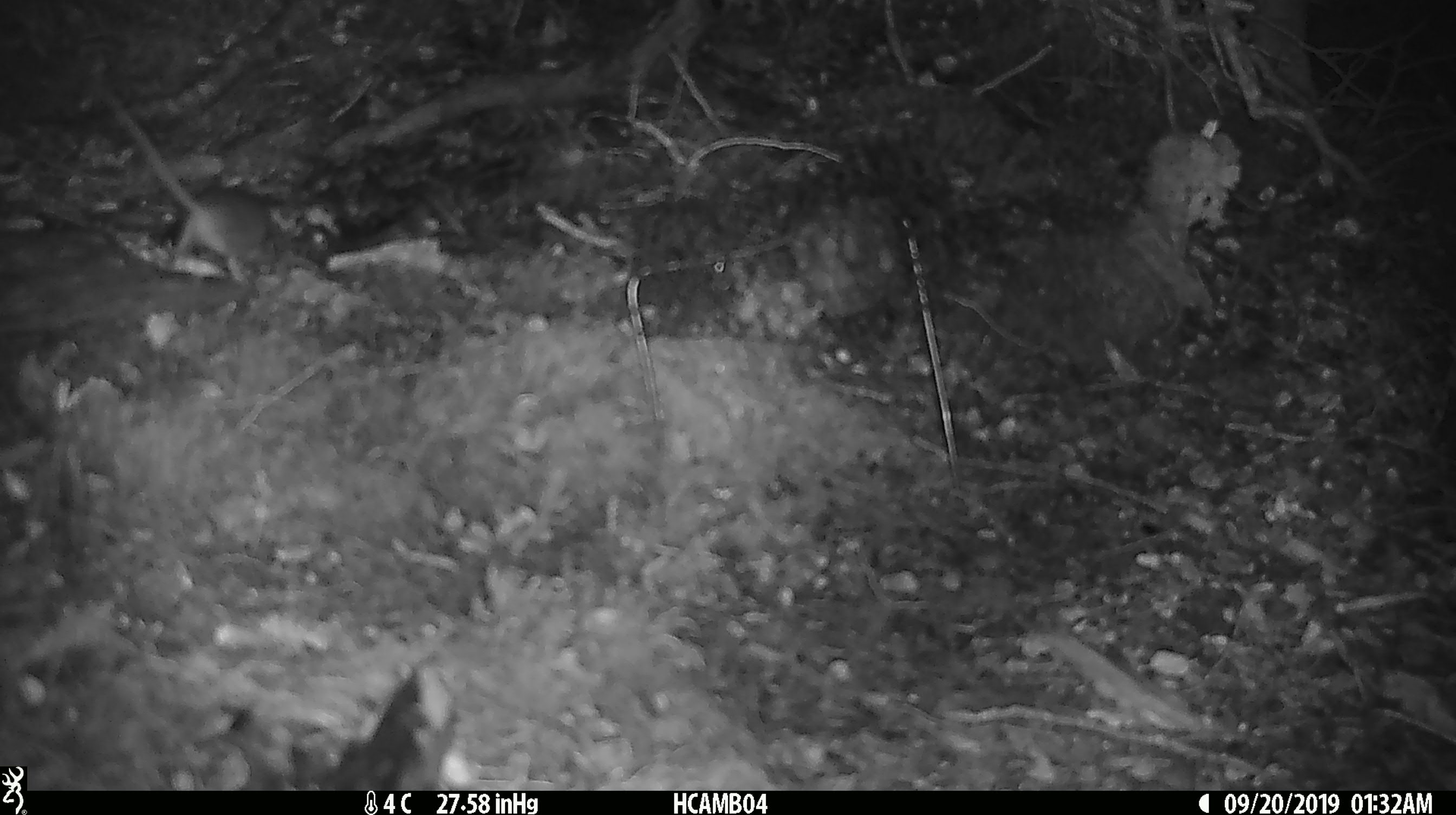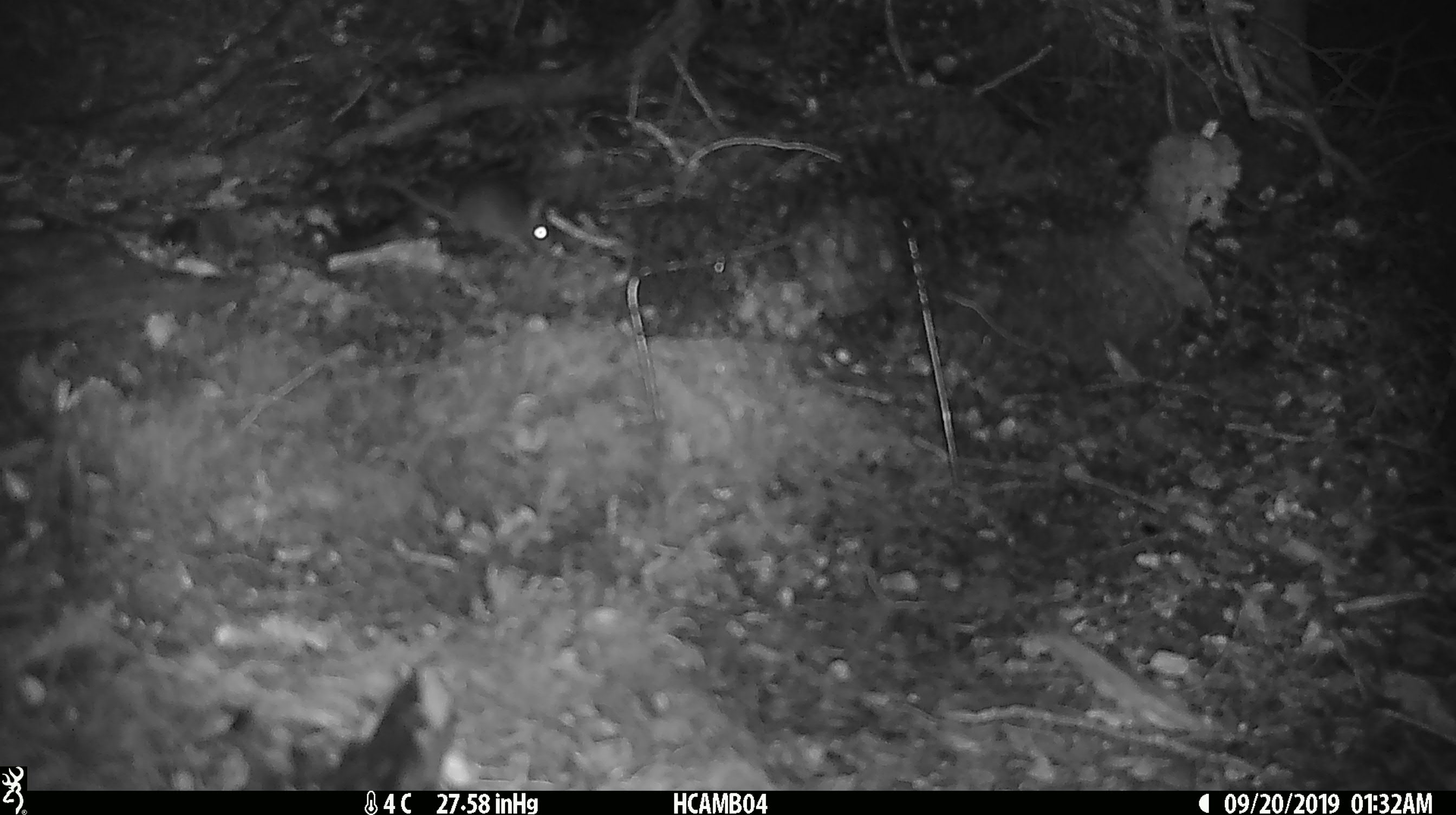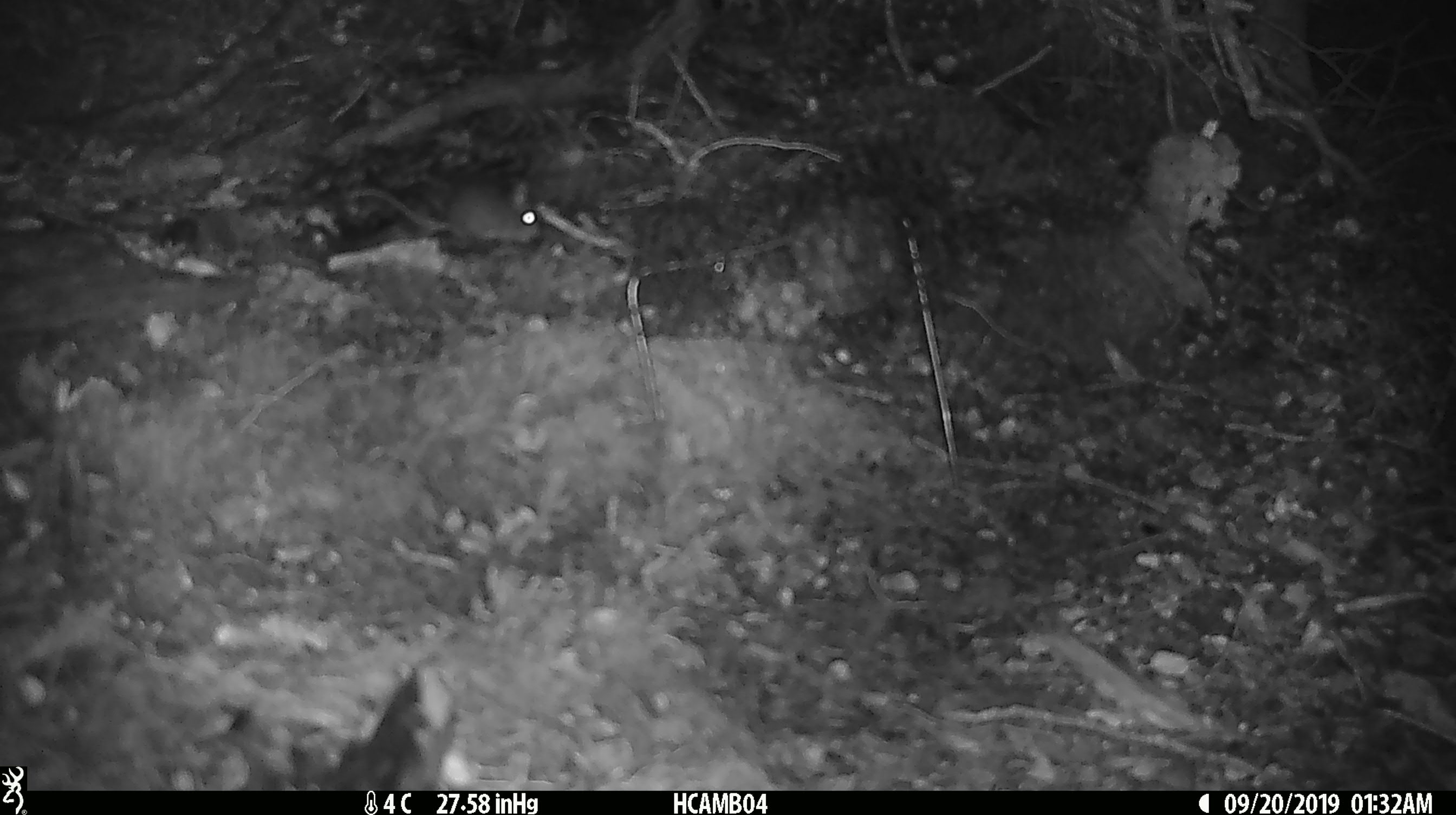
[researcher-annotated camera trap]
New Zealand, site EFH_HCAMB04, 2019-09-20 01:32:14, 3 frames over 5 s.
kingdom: Animalia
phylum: Chordata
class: Mammalia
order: Rodentia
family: Muridae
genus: Mus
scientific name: Mus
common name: mouse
Mouse (Mus).